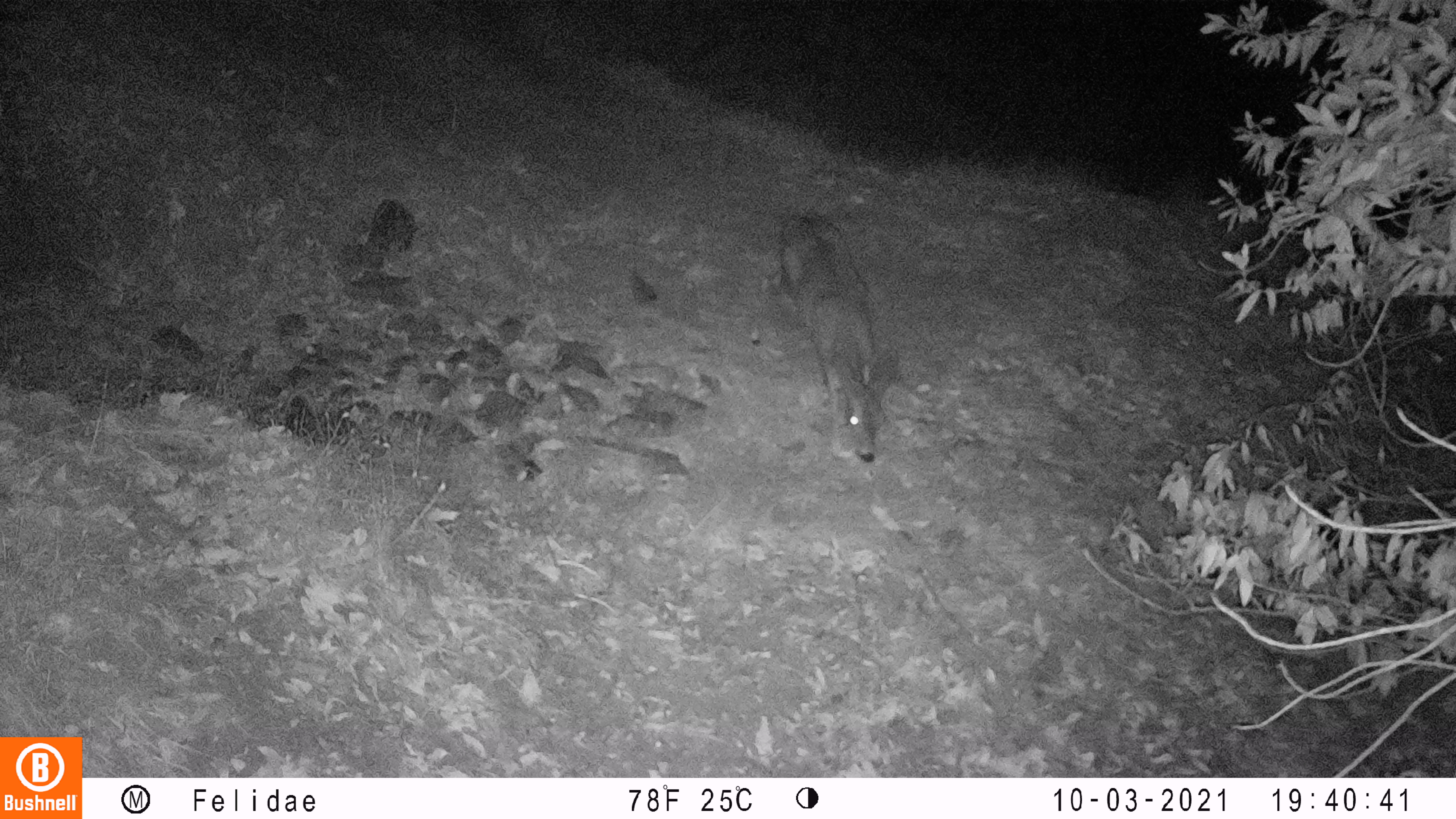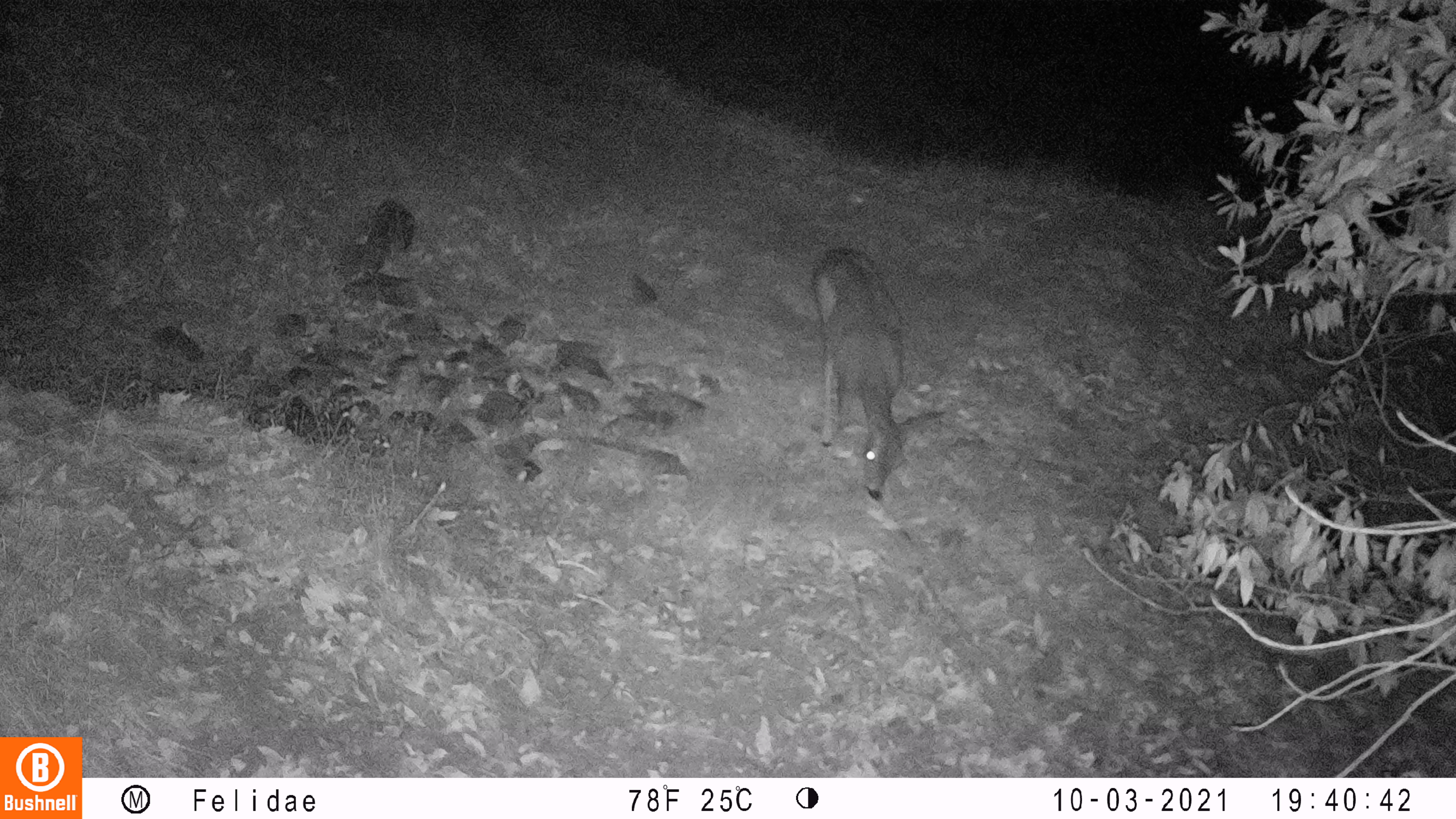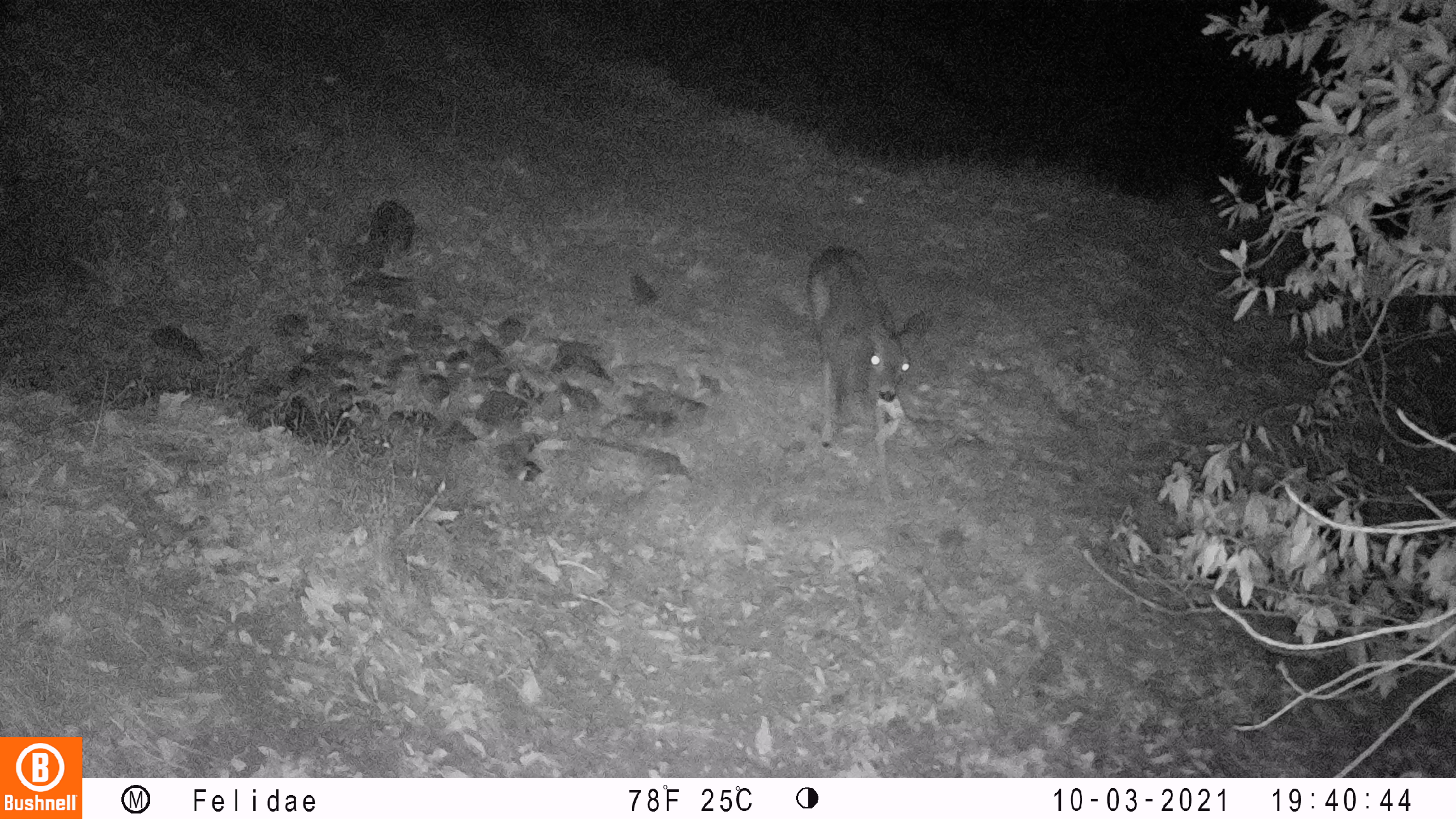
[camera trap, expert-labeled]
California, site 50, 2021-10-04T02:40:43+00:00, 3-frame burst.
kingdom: Animalia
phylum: Chordata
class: Mammalia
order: Artiodactyla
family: Cervidae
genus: Odocoileus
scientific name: Odocoileus hemionus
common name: mule deer